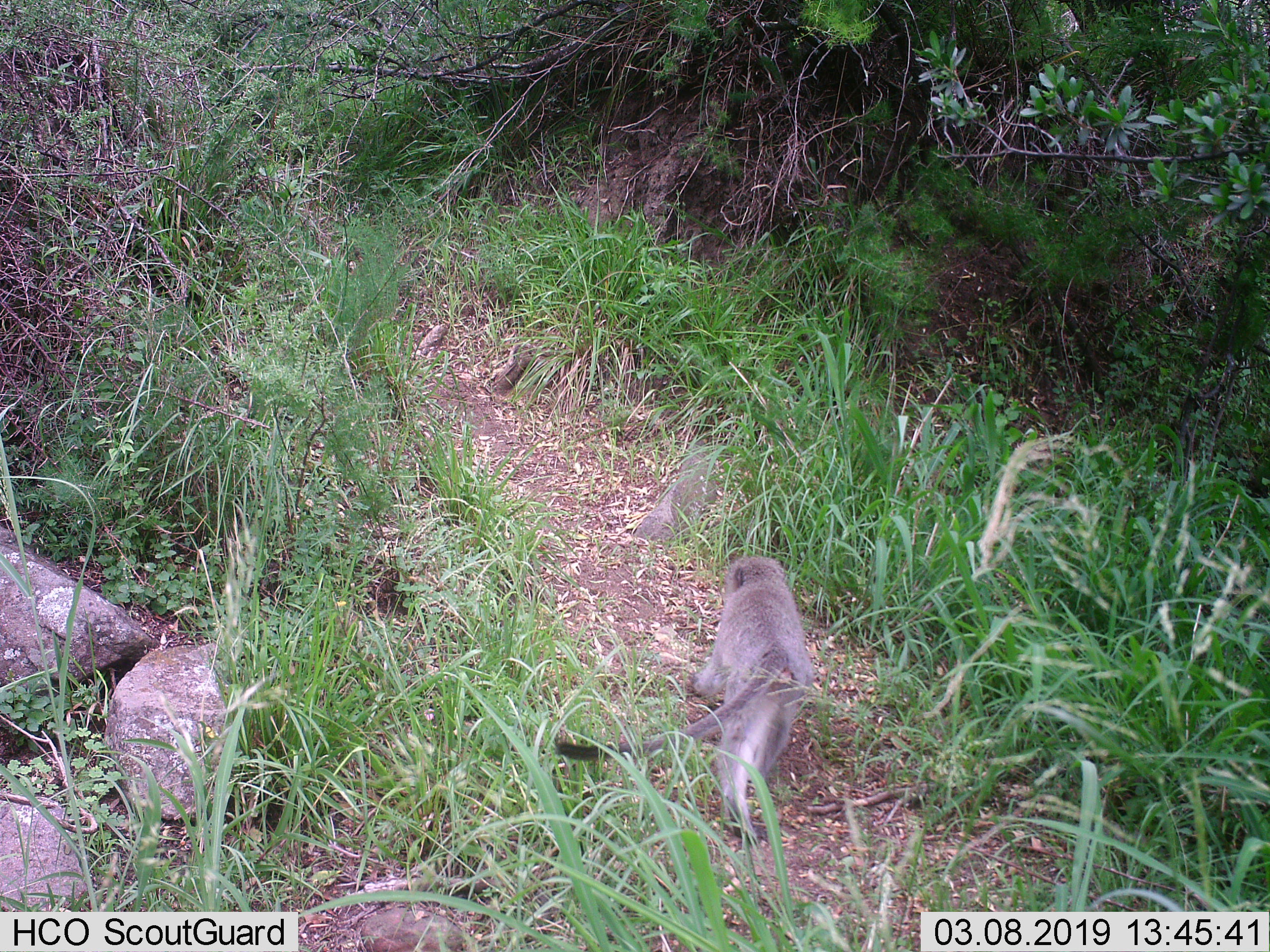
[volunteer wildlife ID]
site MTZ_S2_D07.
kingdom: Animalia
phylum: Chordata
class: Mammalia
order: Primates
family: Cercopithecidae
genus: Chlorocebus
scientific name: Chlorocebus pygerythrus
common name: vervet monkey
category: monkeyvervet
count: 1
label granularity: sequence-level